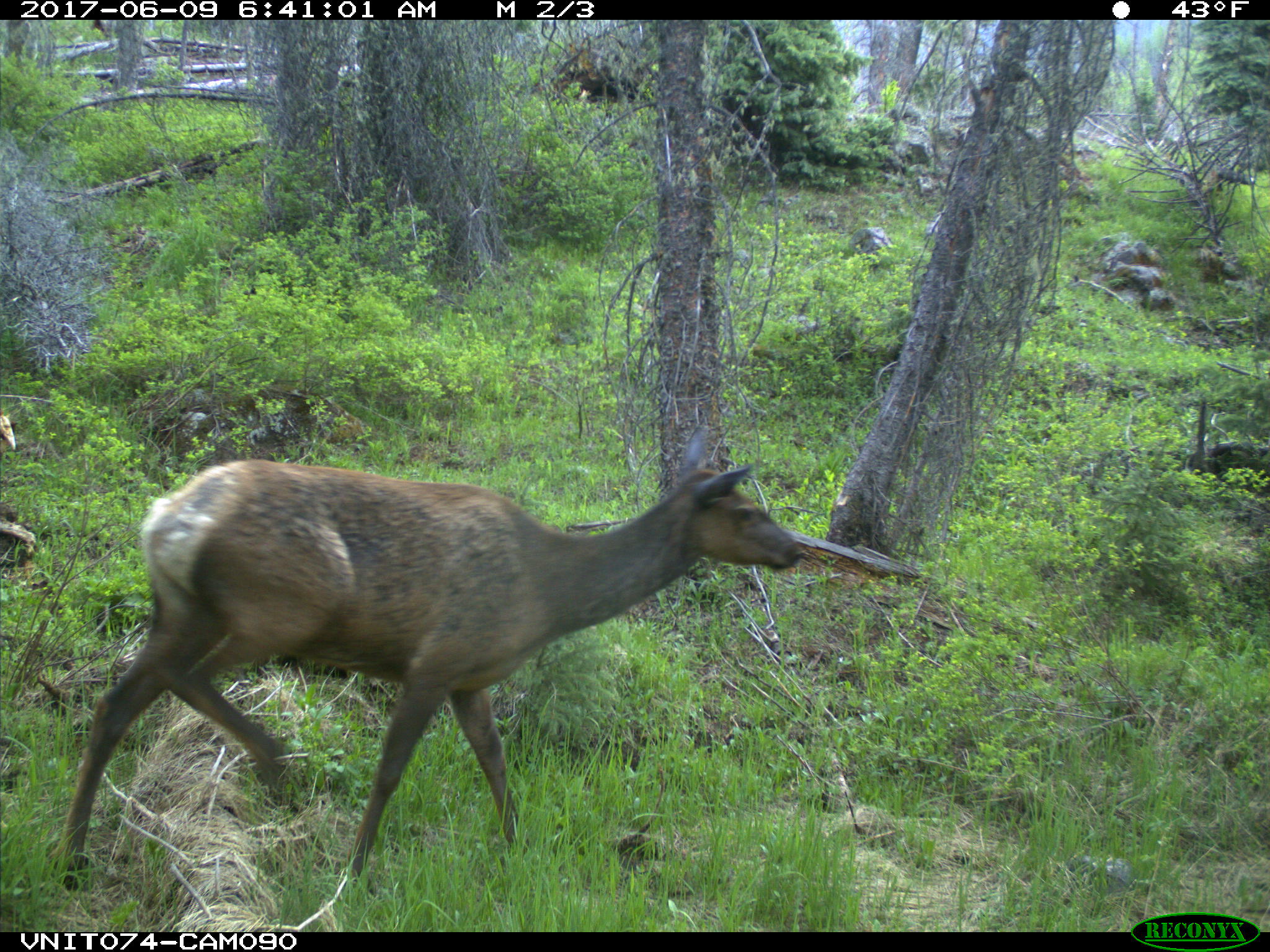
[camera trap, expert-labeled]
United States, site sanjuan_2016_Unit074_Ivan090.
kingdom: Animalia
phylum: Chordata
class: Mammalia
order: Artiodactyla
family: Cervidae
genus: Cervus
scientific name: Cervus elaphus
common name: red deer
Cervus elaphus (red deer).